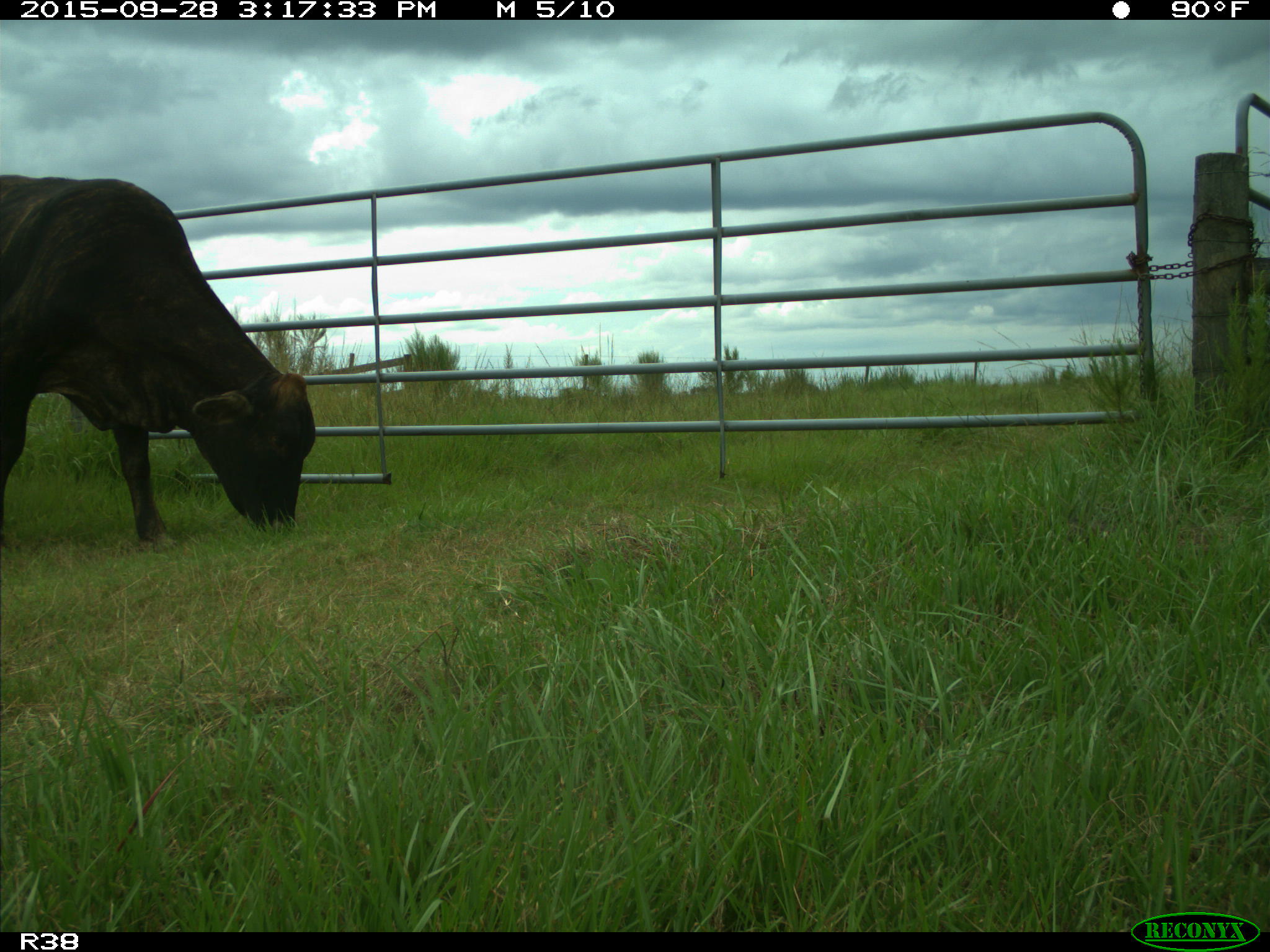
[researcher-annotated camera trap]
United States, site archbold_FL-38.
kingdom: Animalia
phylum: Chordata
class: Mammalia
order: Artiodactyla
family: Bovidae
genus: Bos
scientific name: Bos taurus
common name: domestic cow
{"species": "Bos taurus (domestic cow)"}